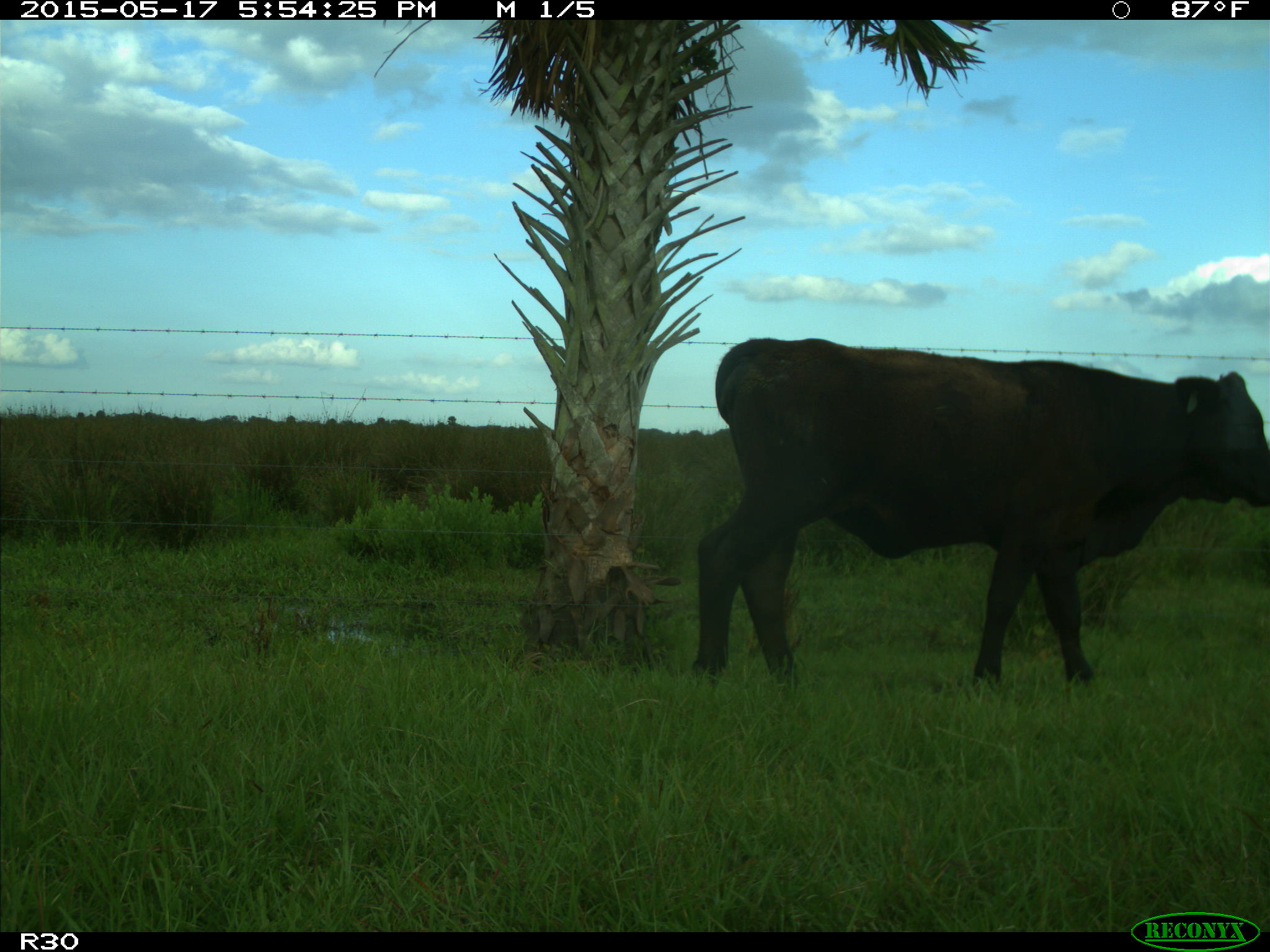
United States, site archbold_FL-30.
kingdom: Animalia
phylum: Chordata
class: Mammalia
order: Artiodactyla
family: Bovidae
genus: Bos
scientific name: Bos taurus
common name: domestic cow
Bos taurus (domestic cow).